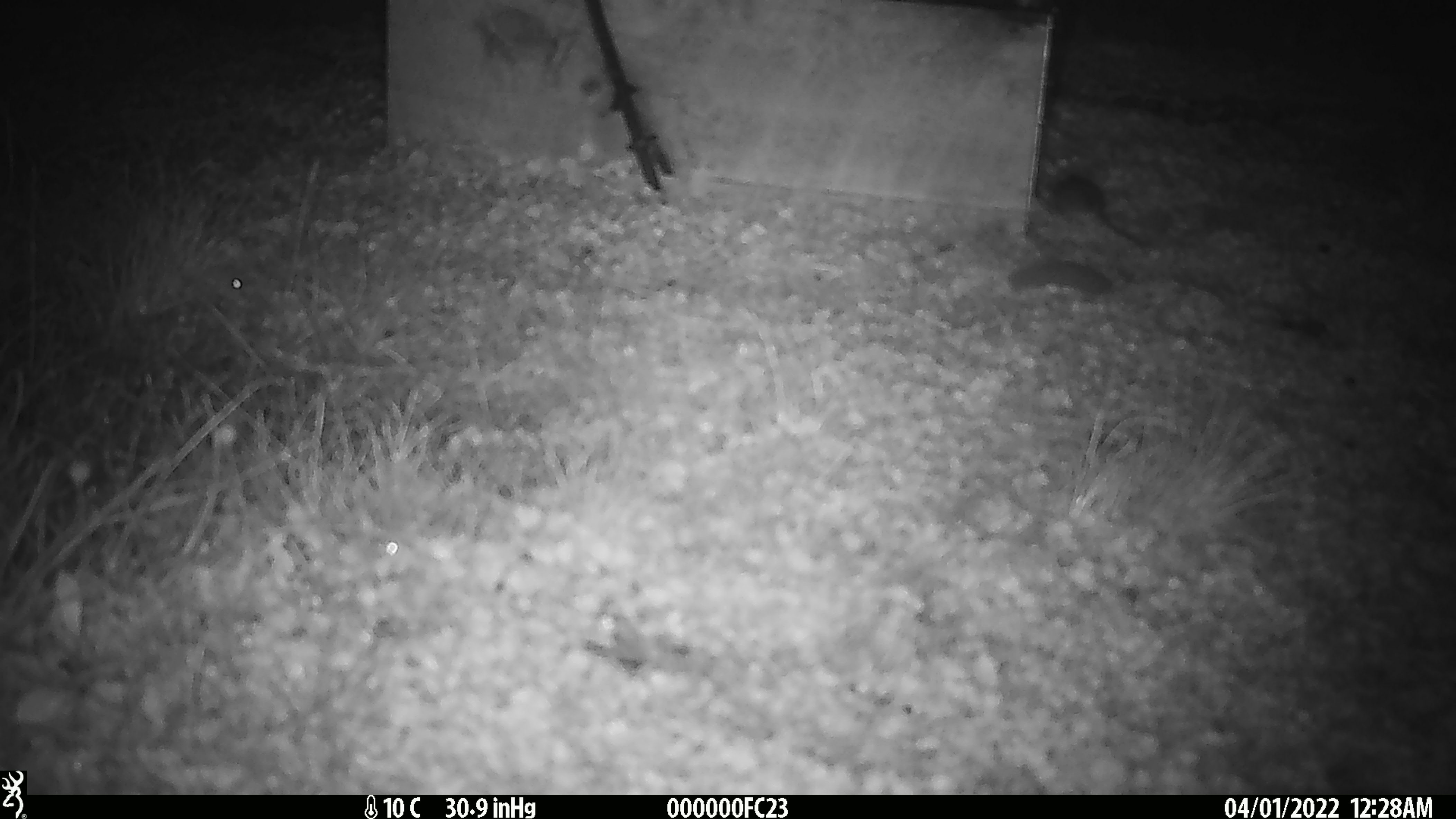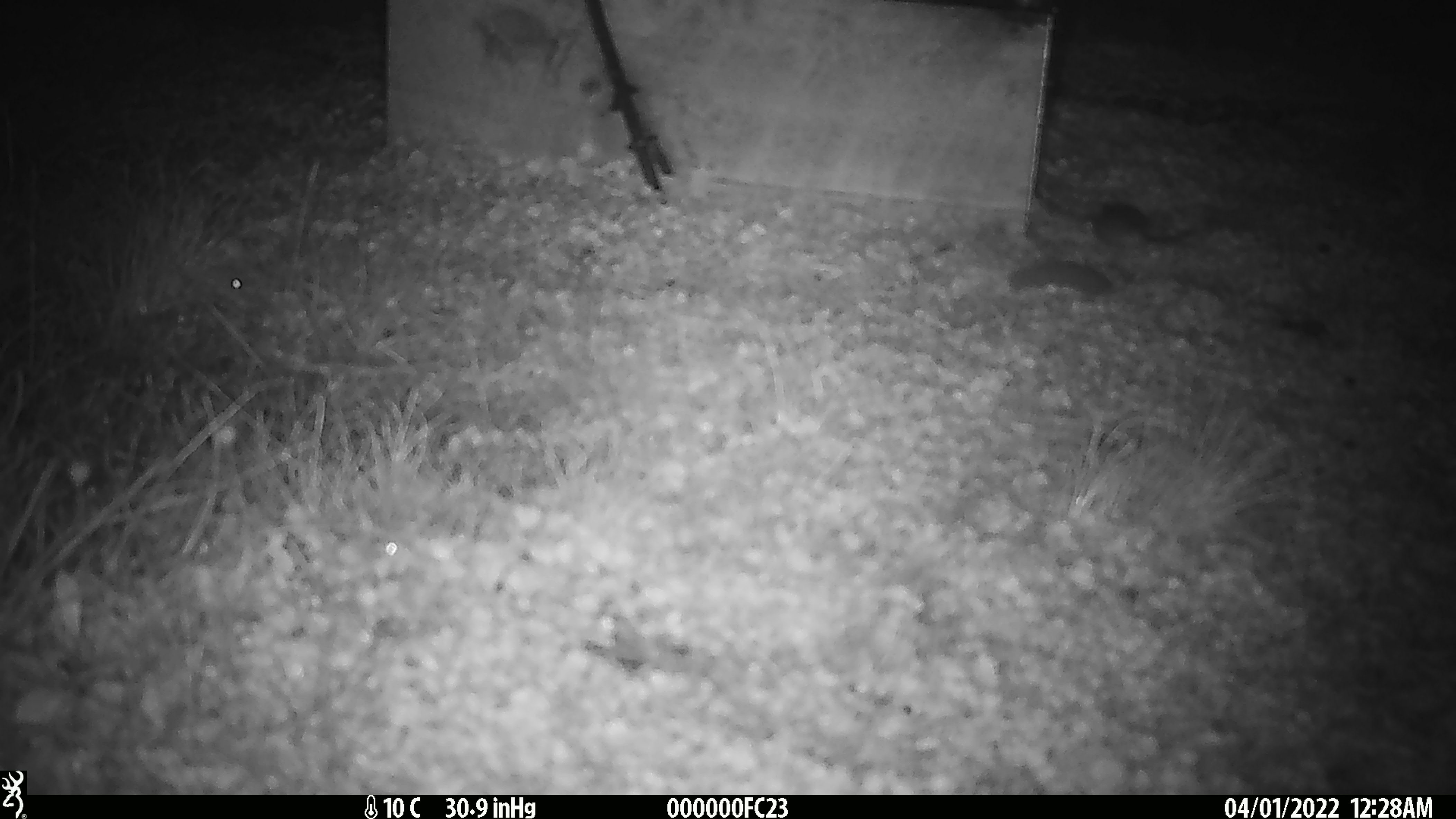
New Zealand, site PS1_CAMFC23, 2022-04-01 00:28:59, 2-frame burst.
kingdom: Animalia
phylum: Chordata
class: Mammalia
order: Rodentia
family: Muridae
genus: Mus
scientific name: Mus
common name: mouse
Mouse (Mus).